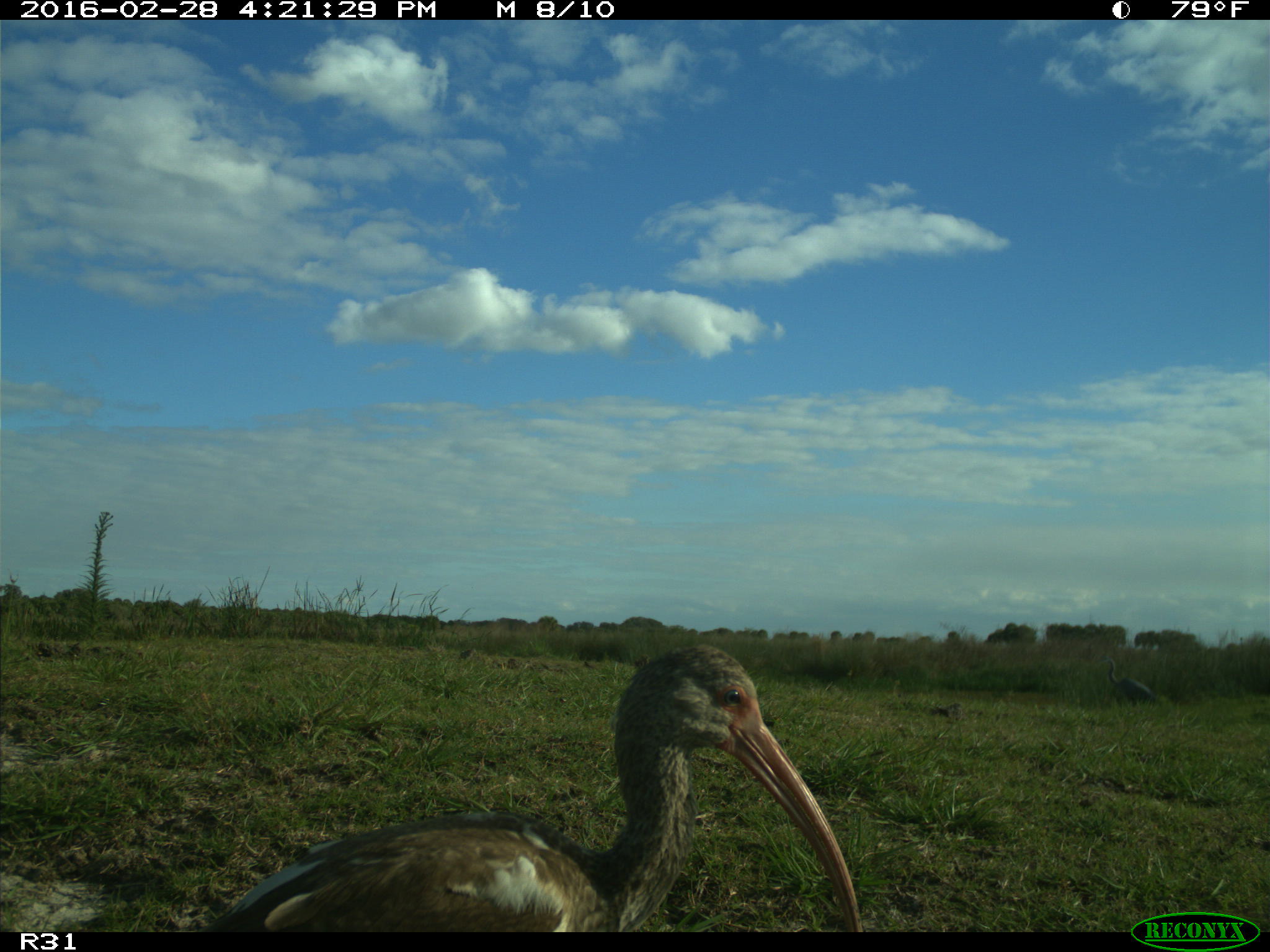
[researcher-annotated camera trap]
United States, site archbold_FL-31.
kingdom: Animalia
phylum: Chordata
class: Aves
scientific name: Aves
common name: birds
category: unidentified bird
Unidentified bird (birds) (Aves).